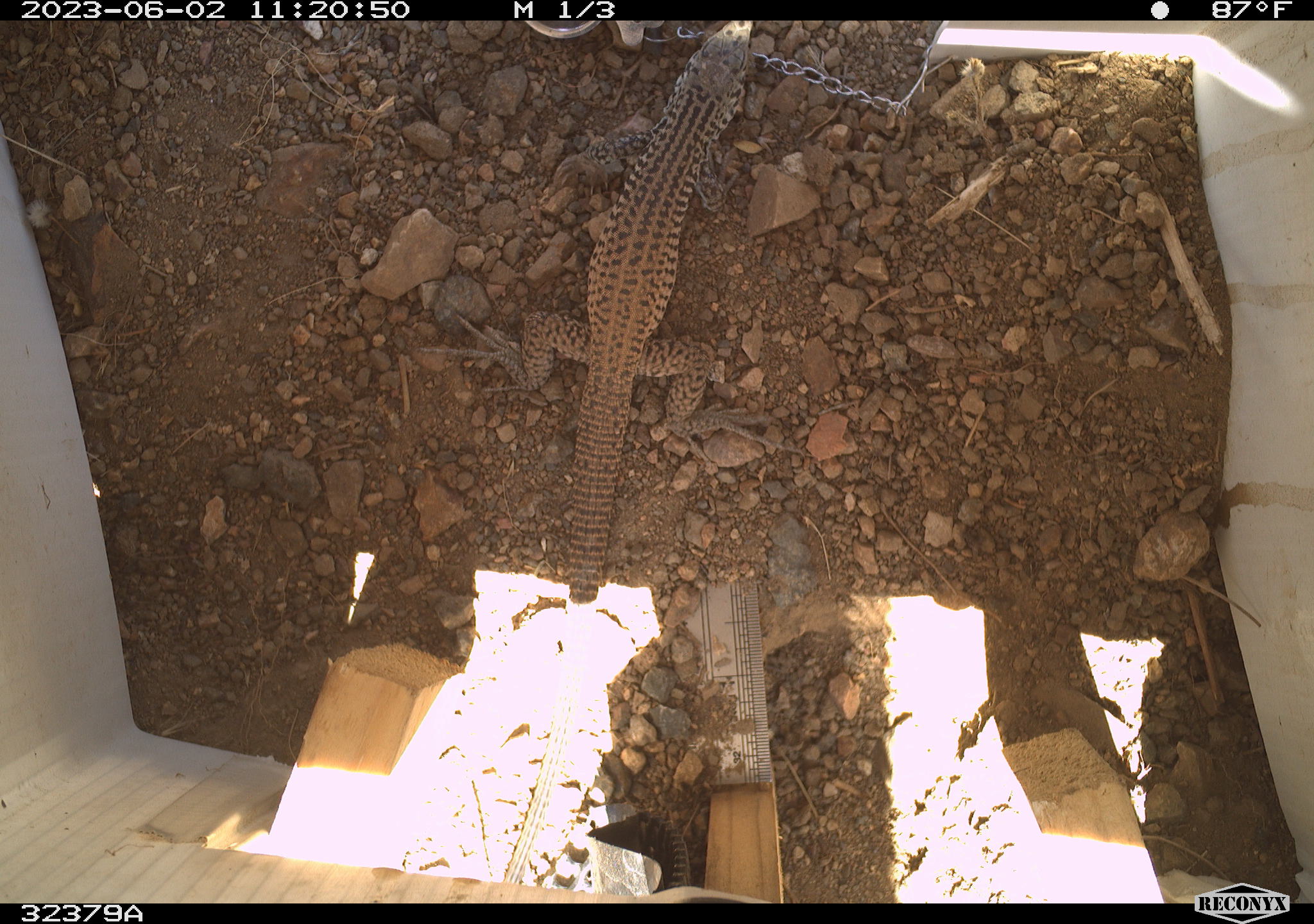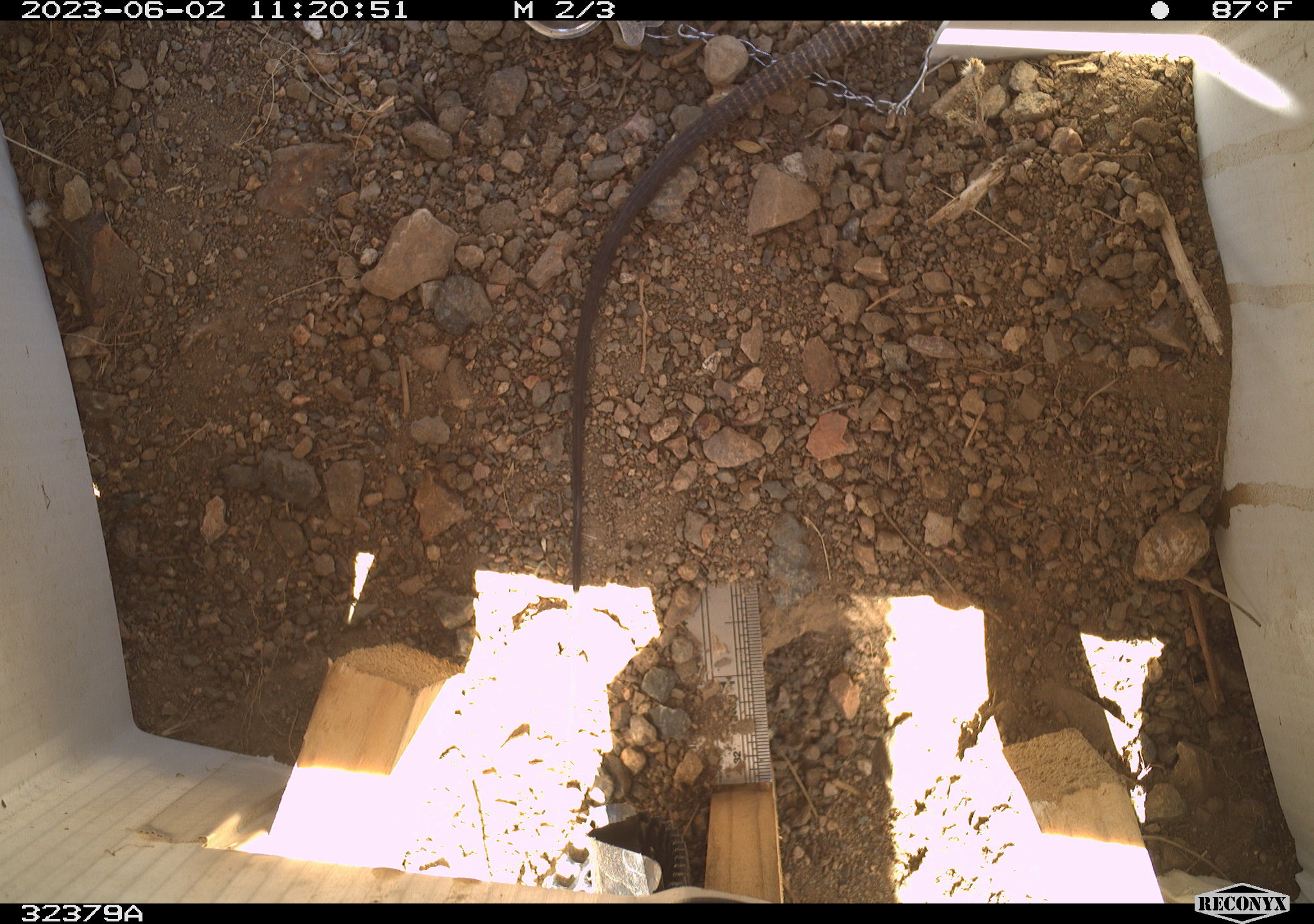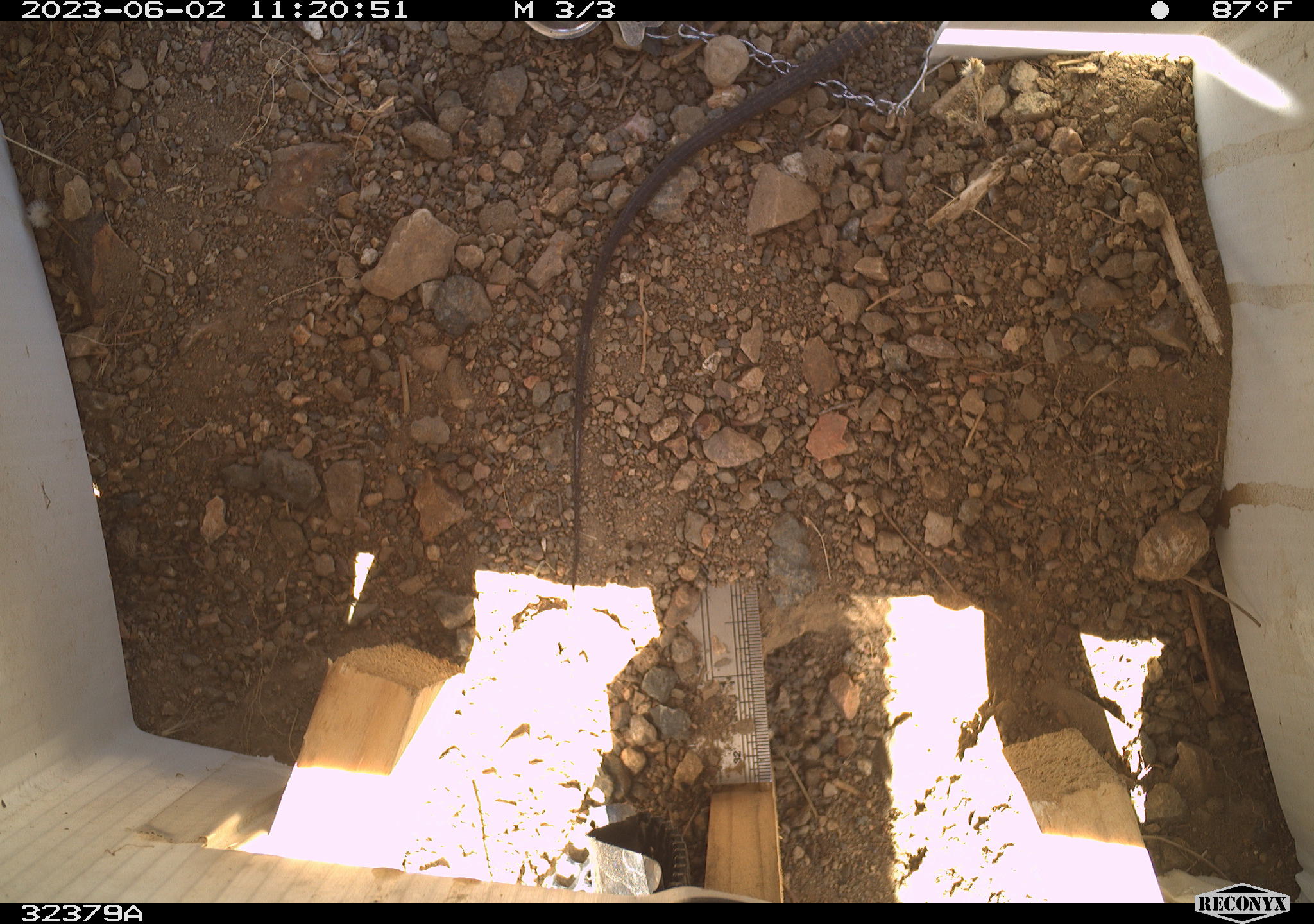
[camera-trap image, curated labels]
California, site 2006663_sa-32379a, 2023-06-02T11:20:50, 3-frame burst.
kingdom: Animalia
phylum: Chordata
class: Reptilia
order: Squamata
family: Teiidae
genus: Aspidoscelis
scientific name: Aspidoscelis tigris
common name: western whiptail